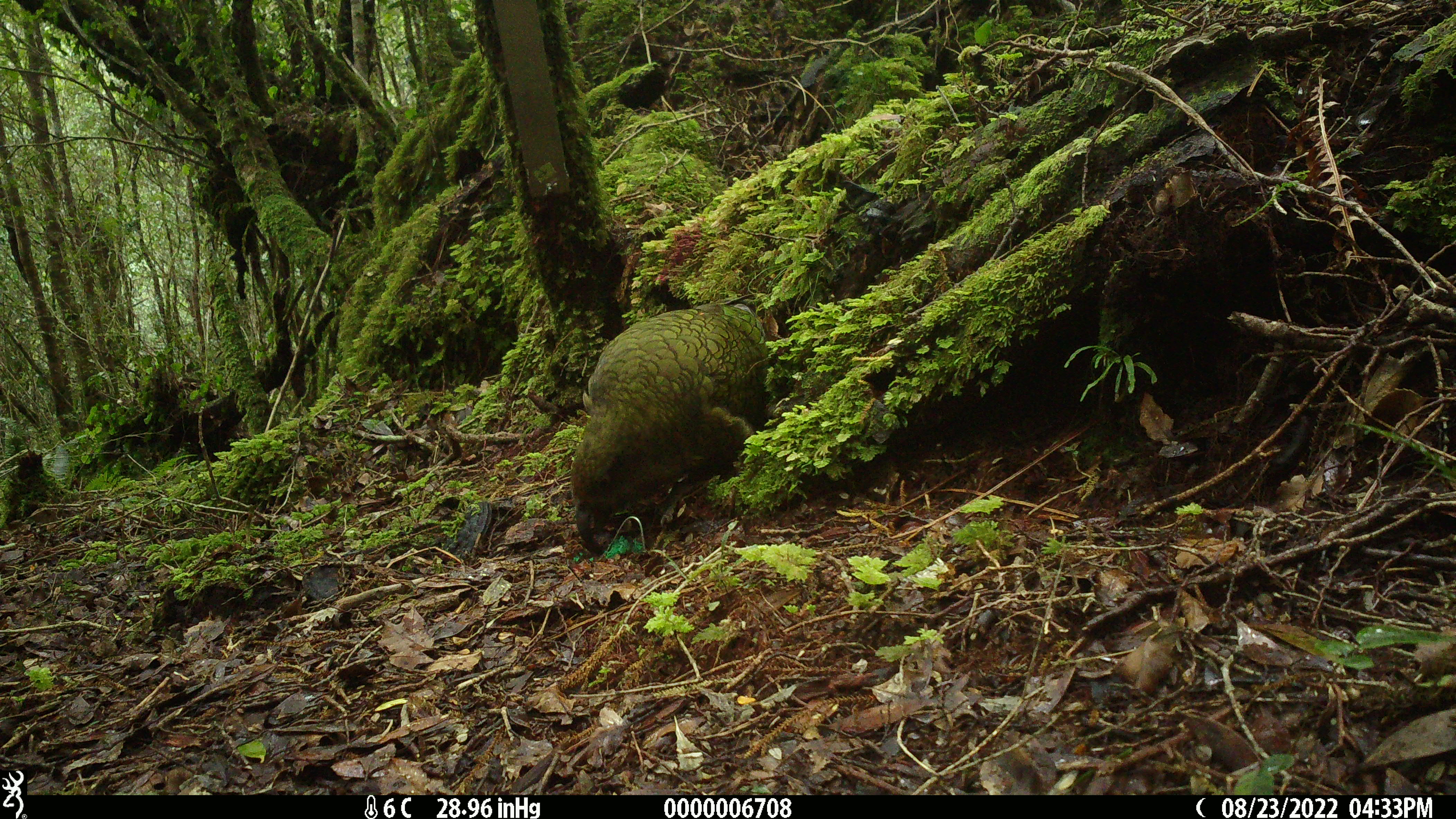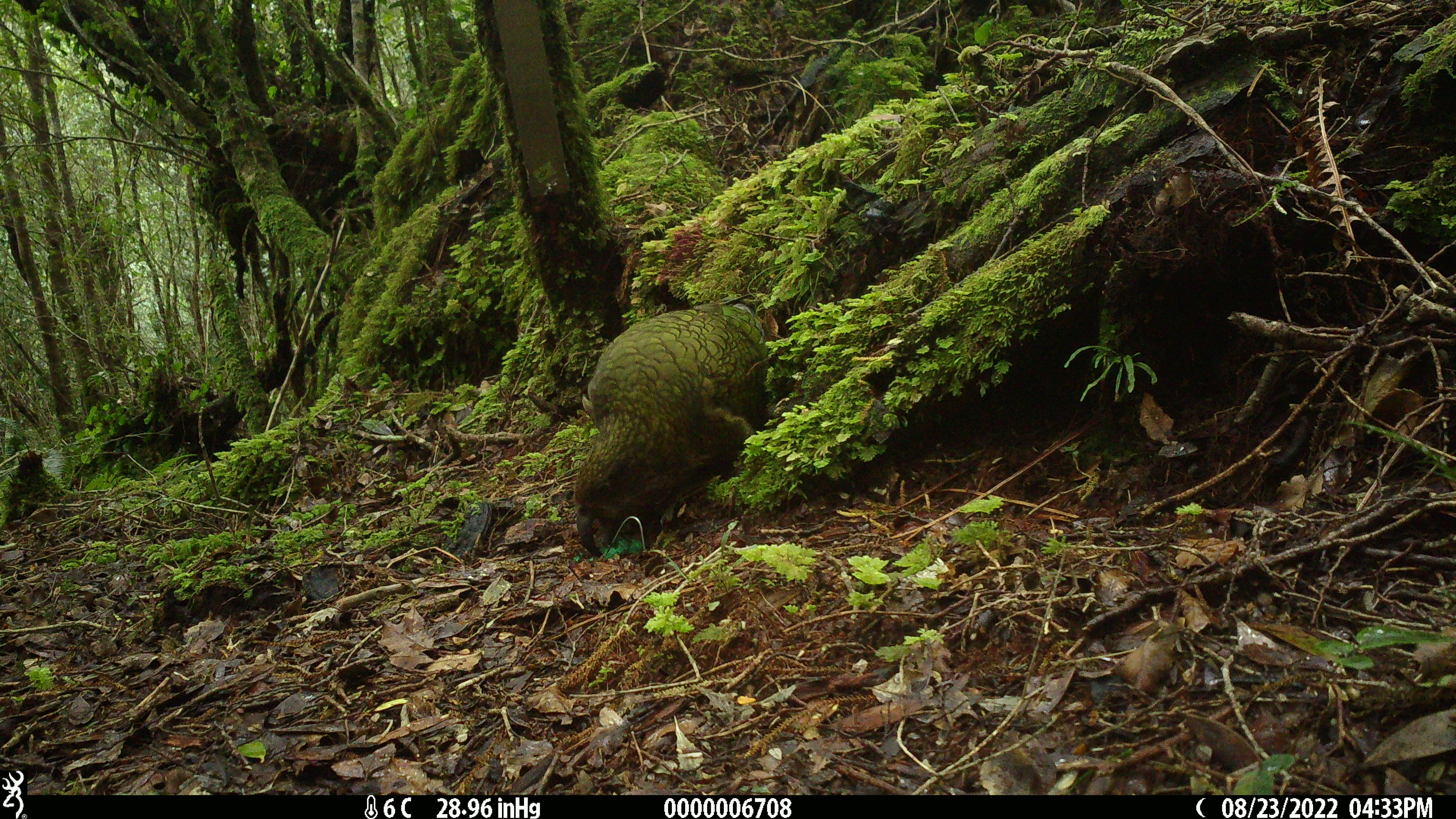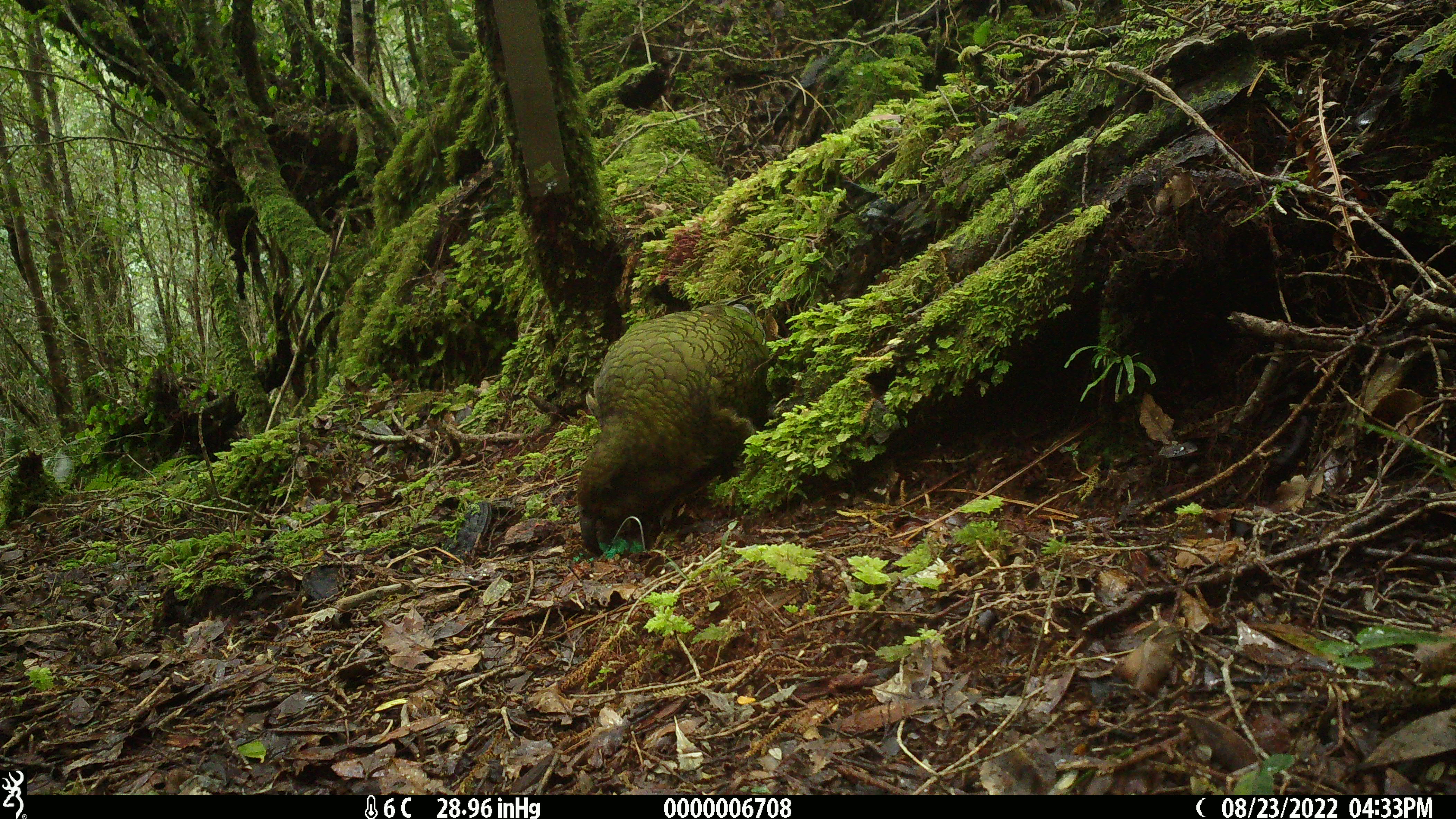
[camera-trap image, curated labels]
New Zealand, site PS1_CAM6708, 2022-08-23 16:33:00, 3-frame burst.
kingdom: Animalia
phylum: Chordata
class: Aves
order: Psittaciformes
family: Strigopidae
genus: Nestor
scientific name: Nestor notabilis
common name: kea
Kea (Nestor notabilis).